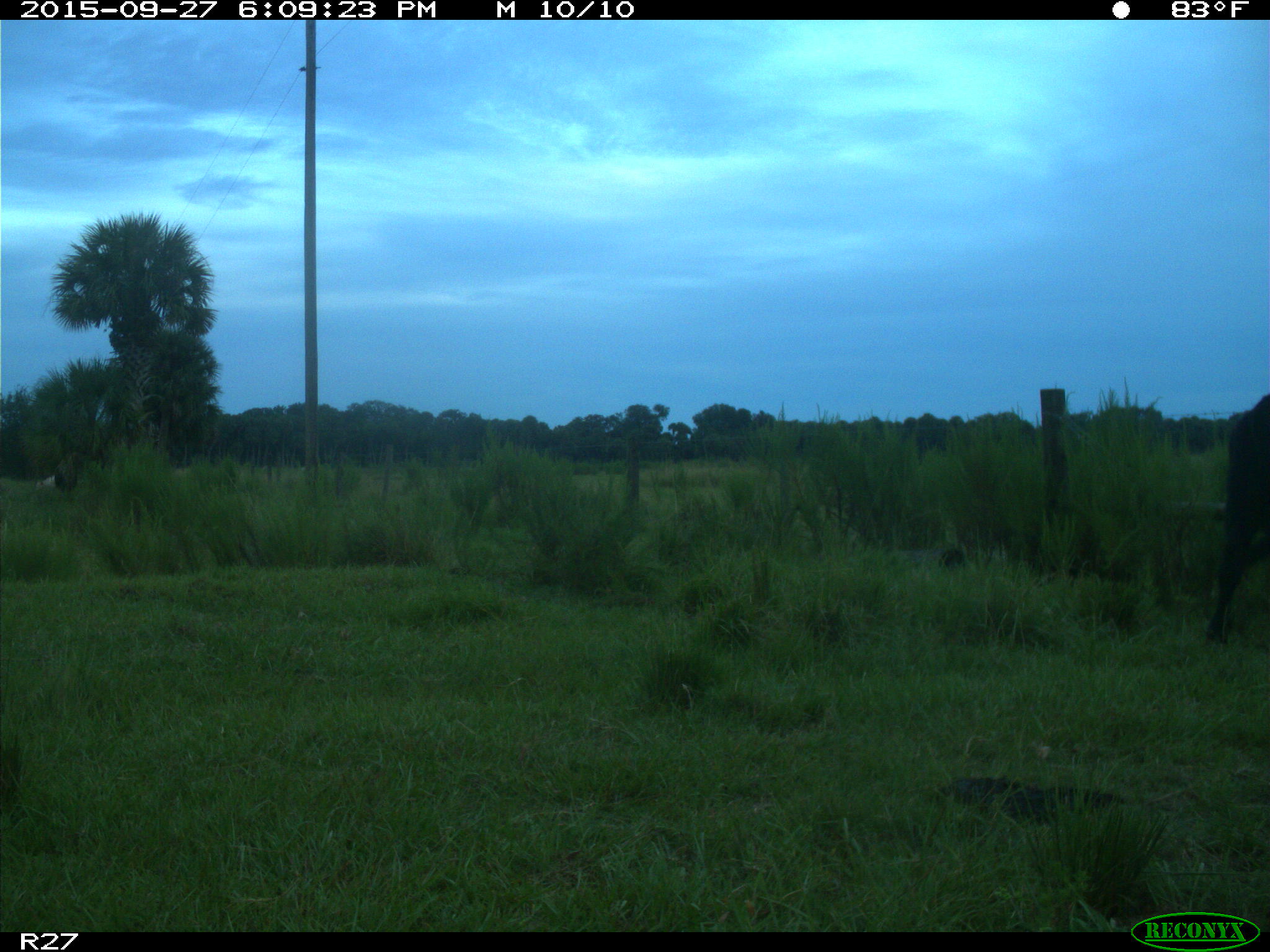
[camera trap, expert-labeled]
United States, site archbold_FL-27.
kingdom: Animalia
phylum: Chordata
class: Mammalia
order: Artiodactyla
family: Bovidae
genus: Bos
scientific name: Bos taurus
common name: domestic cow